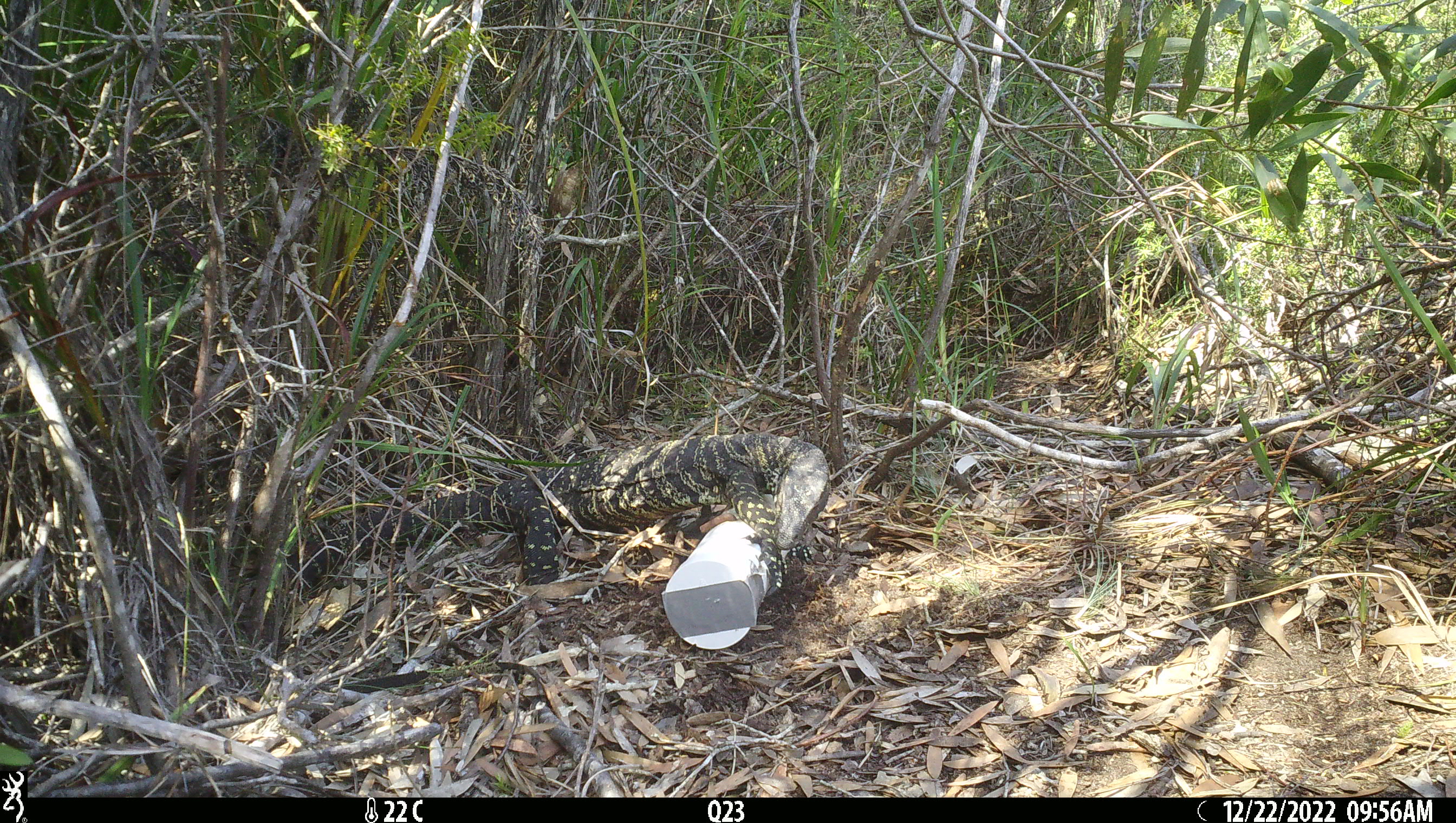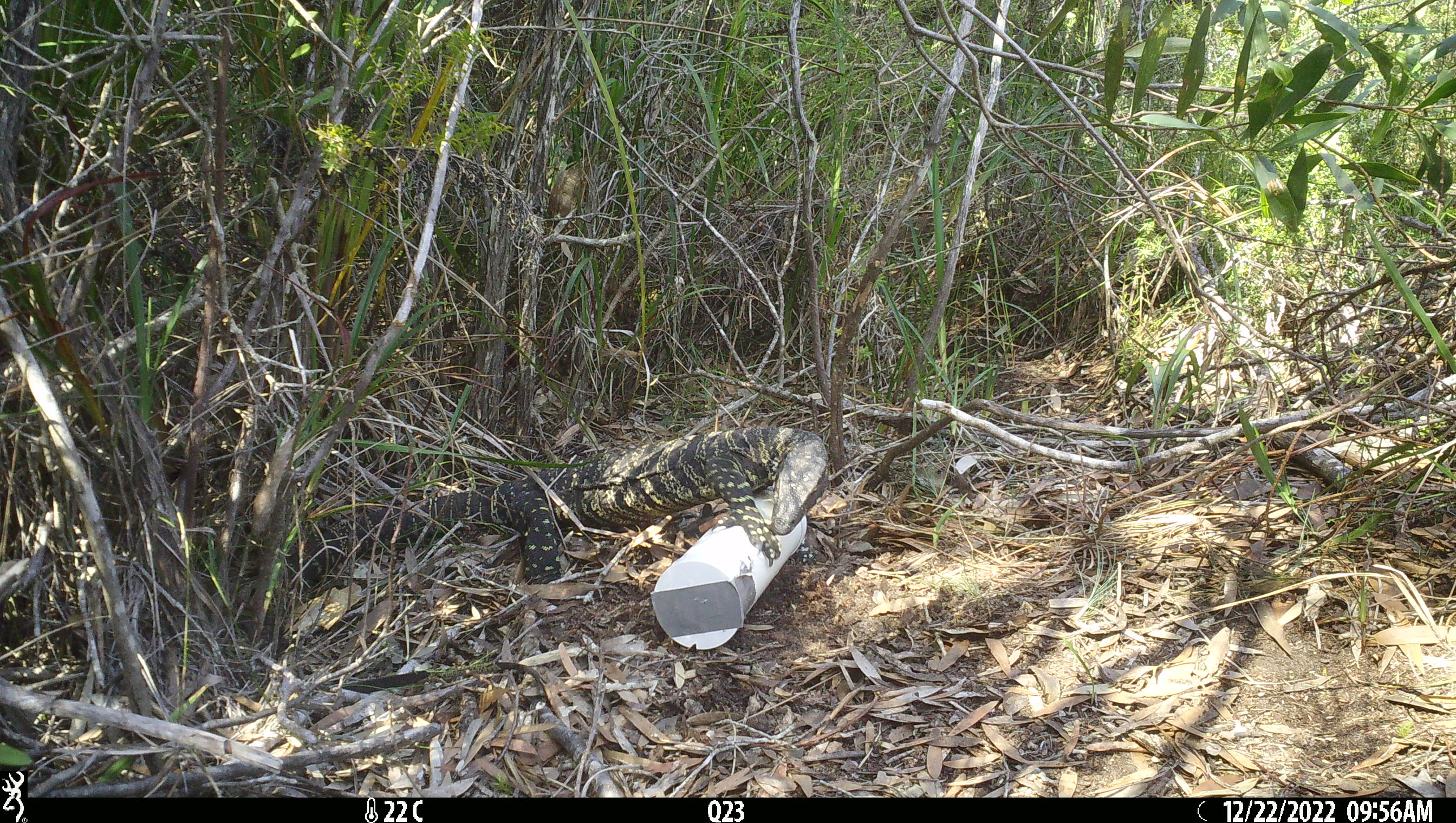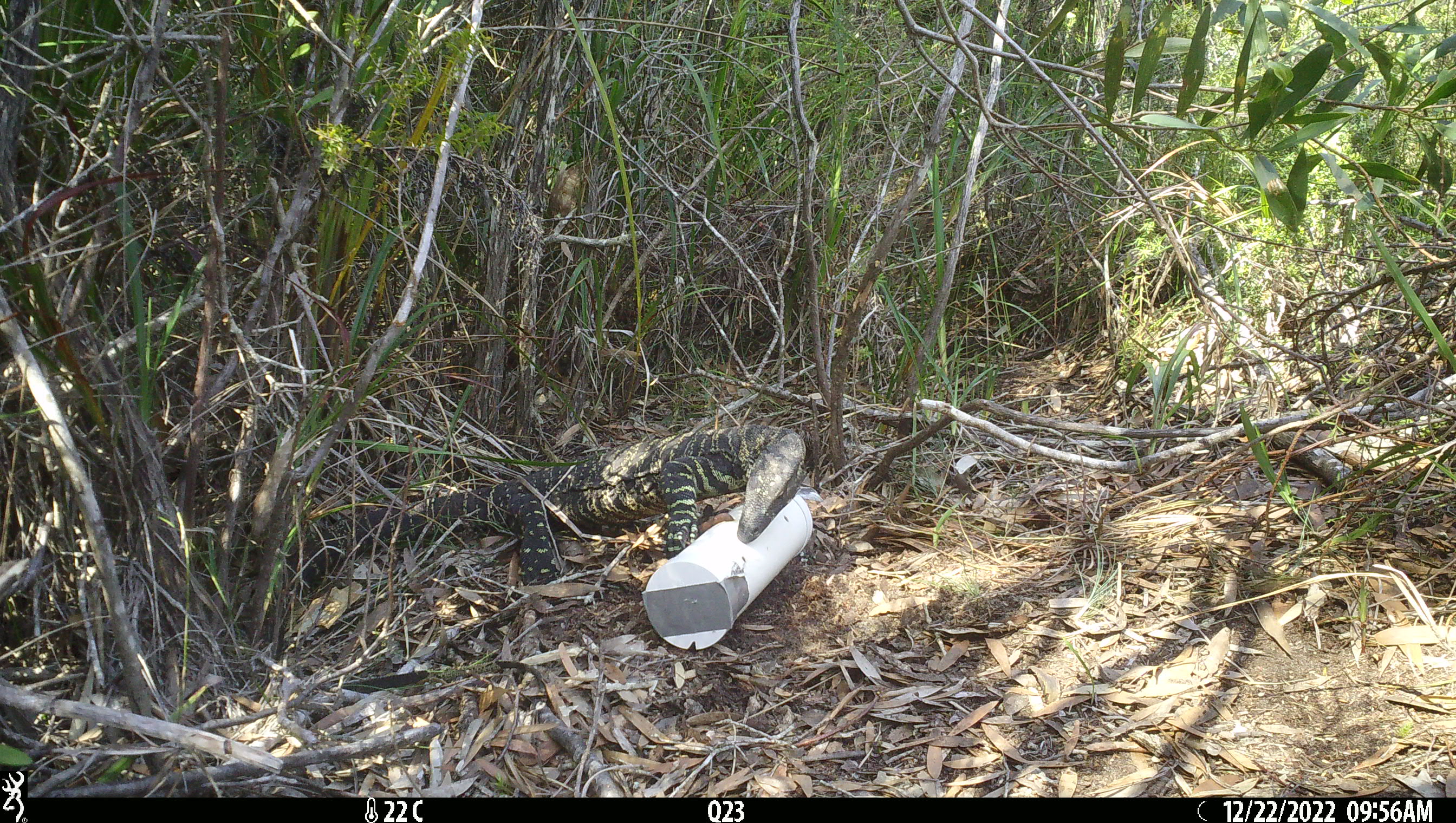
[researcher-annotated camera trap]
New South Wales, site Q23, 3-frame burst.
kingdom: Animalia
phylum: Chordata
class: Reptilia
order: Squamata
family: Varanidae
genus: Varanus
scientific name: Varanus varius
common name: lace monitor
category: goanna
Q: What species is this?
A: Goanna (lace monitor) (Varanus varius).